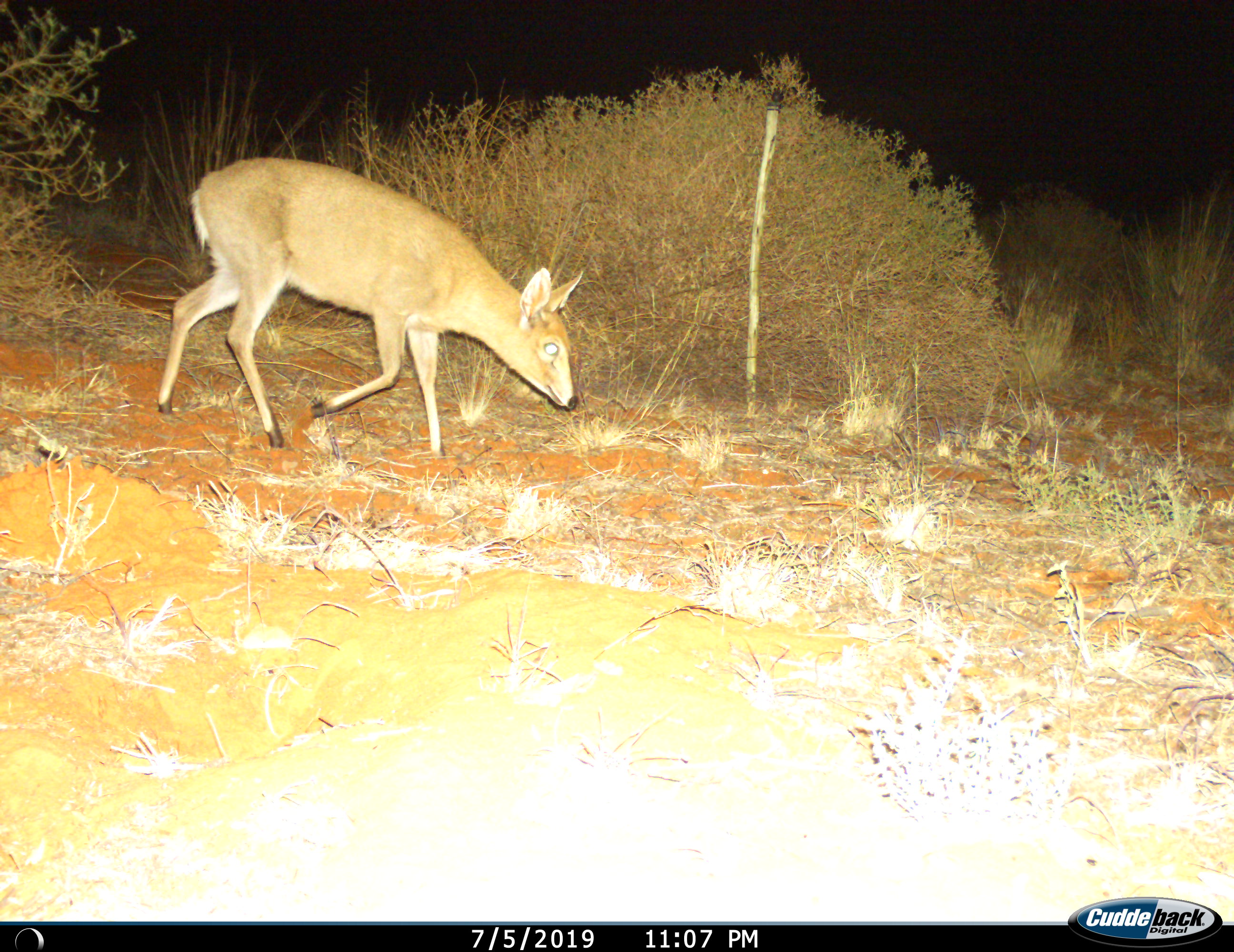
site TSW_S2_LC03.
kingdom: Animalia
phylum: Chordata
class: Mammalia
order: Artiodactyla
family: Bovidae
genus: Sylvicapra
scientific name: Sylvicapra grimmia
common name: common duiker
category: duikercommongrey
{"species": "duikercommongrey (common duiker) (Sylvicapra grimmia)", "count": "1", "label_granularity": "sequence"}